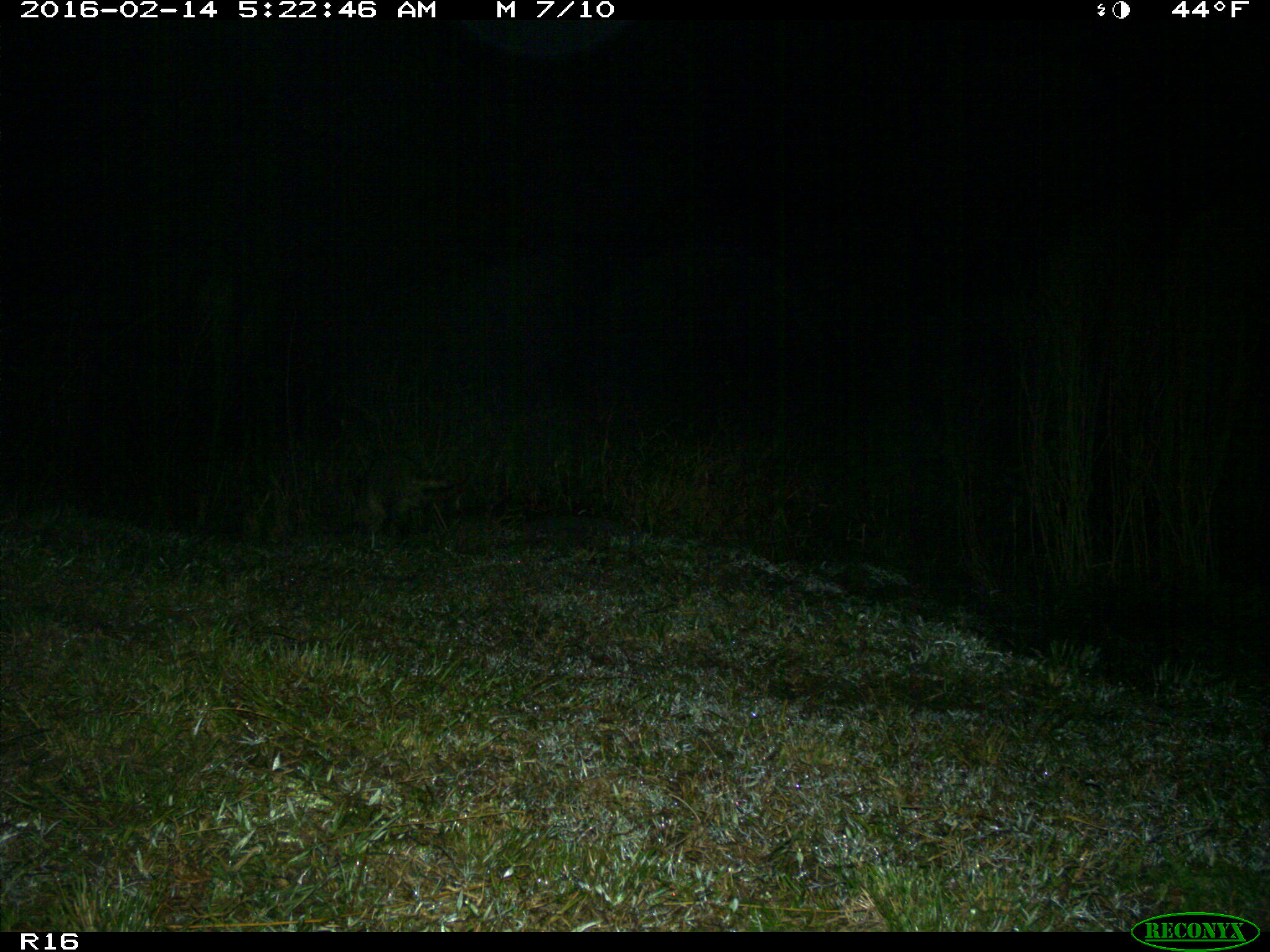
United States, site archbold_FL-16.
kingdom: Animalia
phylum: Chordata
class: Mammalia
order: Carnivora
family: Procyonidae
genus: Procyon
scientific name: Procyon lotor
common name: common raccoon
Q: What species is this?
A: Procyon lotor (common raccoon).